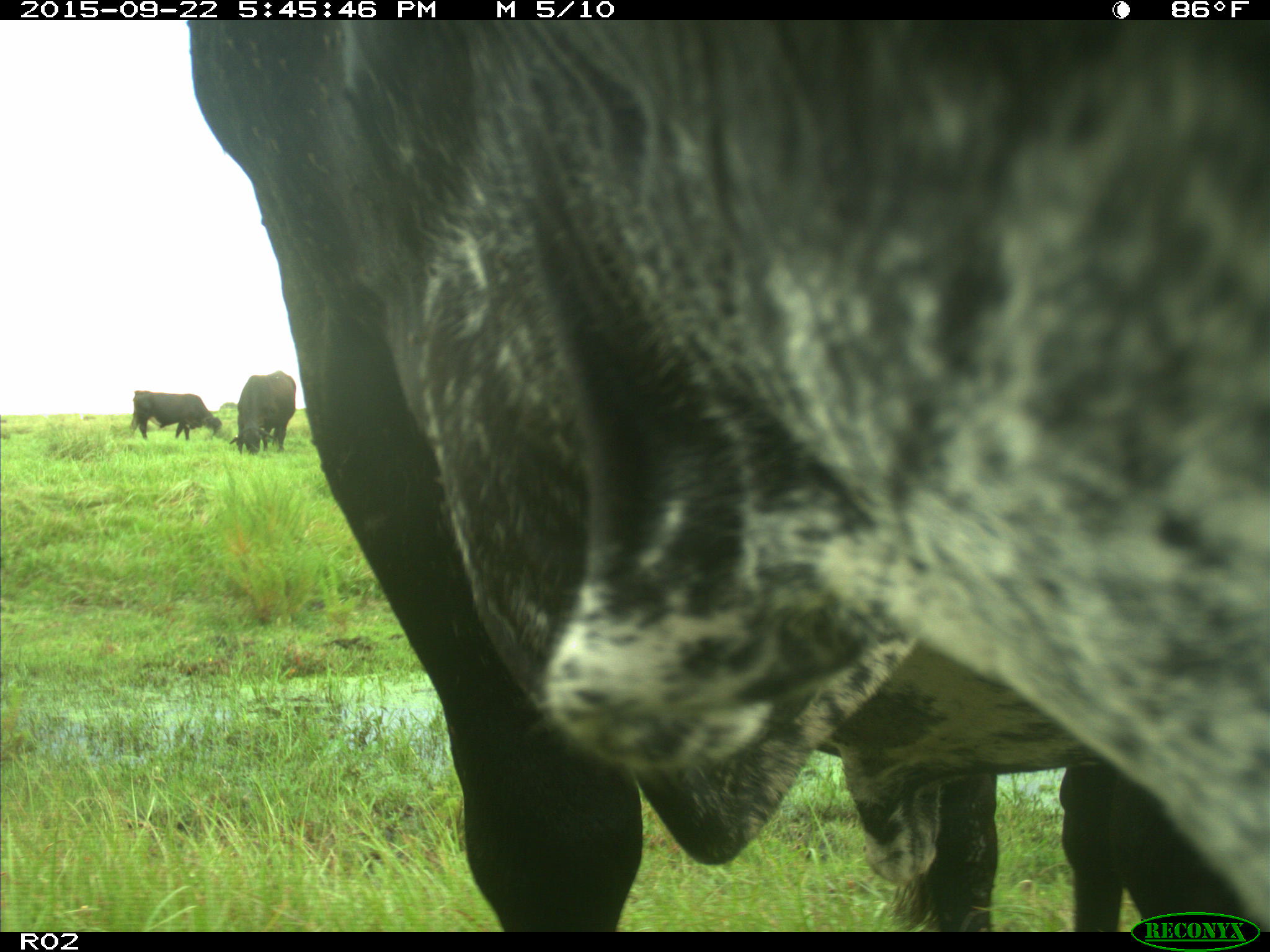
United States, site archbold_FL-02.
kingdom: Animalia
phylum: Chordata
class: Mammalia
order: Artiodactyla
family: Bovidae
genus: Bos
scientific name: Bos taurus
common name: domestic cow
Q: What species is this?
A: Bos taurus (domestic cow).